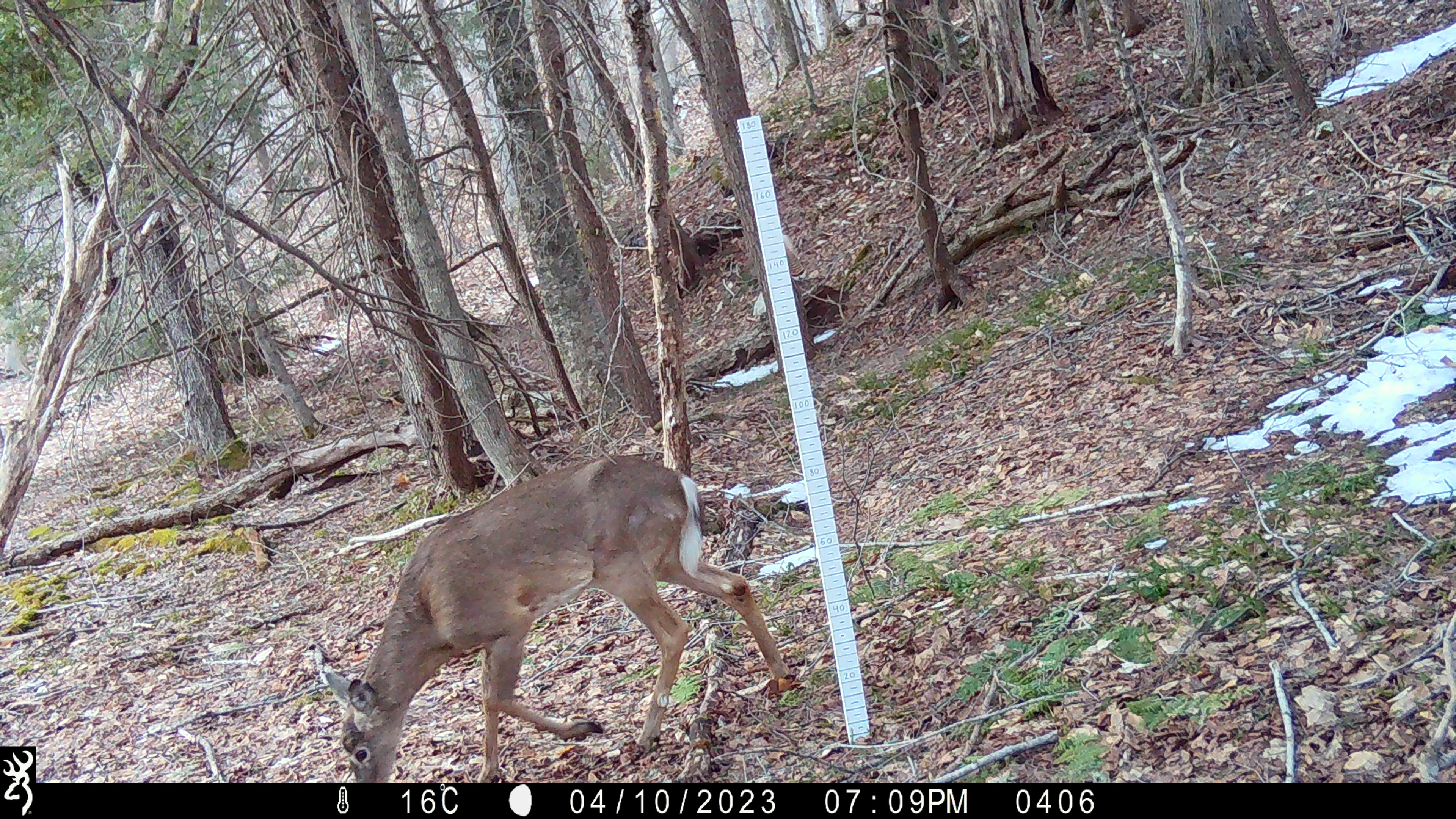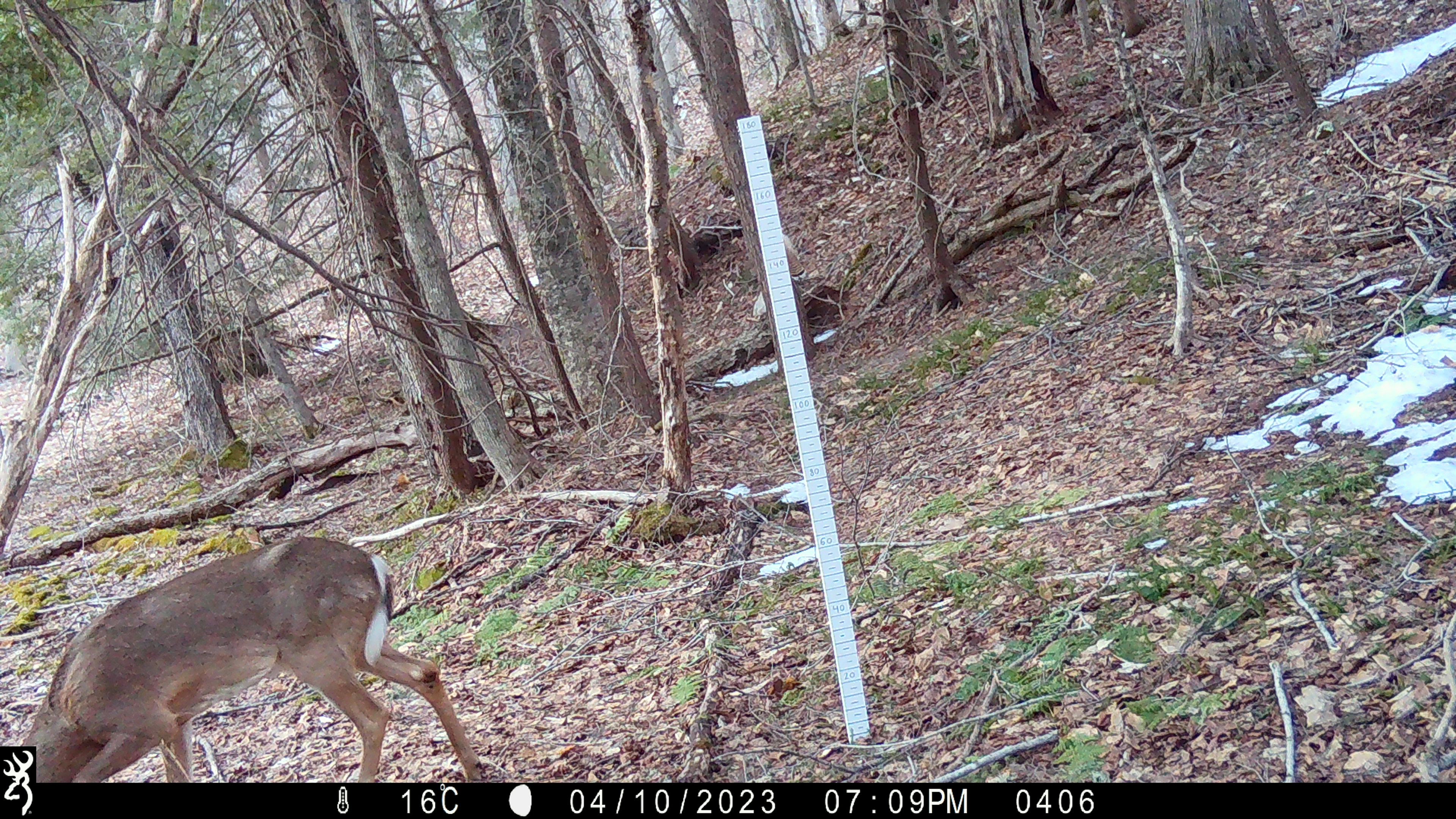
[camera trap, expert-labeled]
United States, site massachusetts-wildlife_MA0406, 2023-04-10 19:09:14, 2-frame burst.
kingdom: Animalia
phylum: Chordata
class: Mammalia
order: Artiodactyla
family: Cervidae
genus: Odocoileus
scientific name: Odocoileus virginianus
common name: white-tailed deer